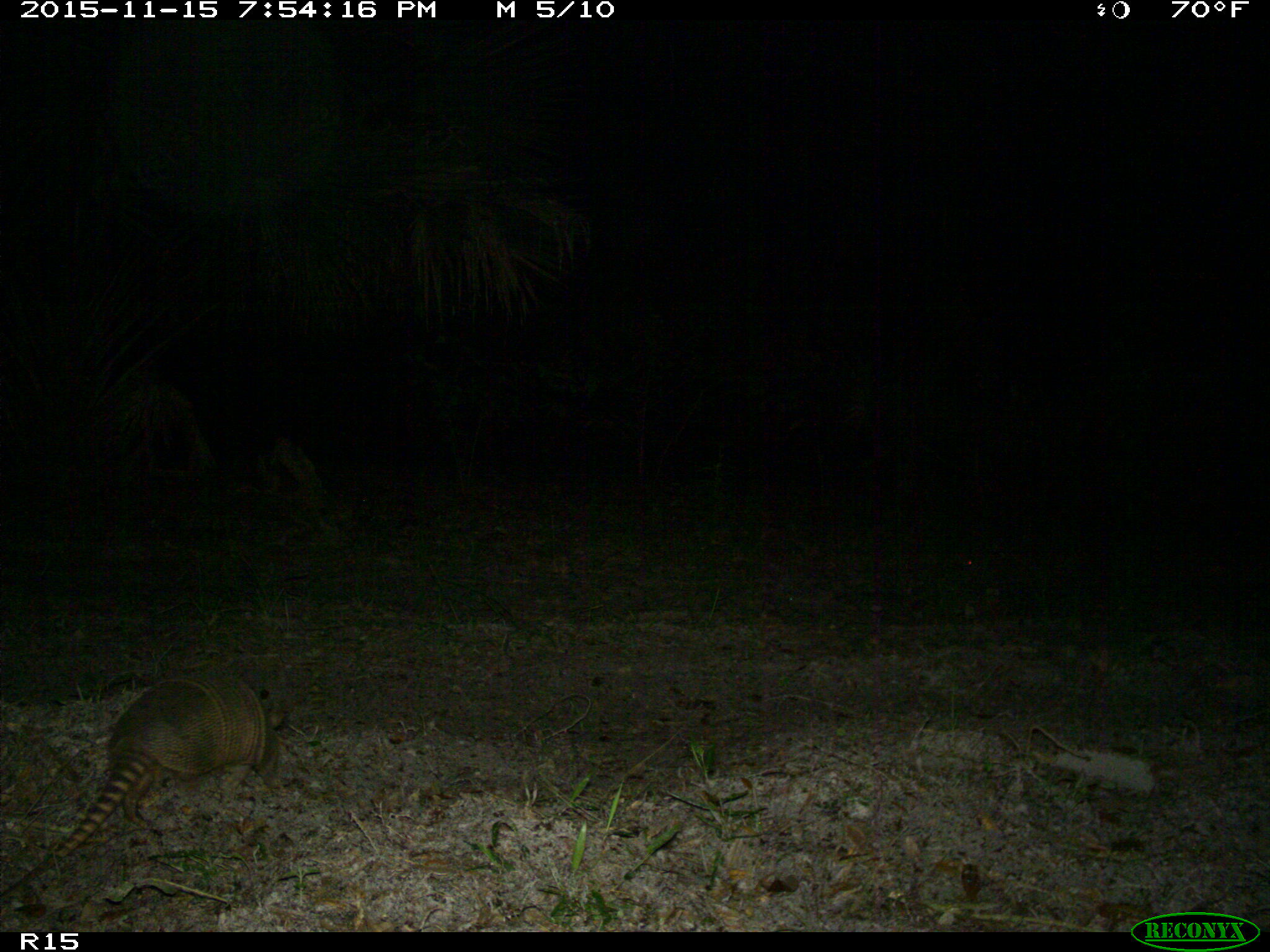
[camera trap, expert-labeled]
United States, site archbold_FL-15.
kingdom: Animalia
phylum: Chordata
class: Mammalia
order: Cingulata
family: Dasypodidae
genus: Dasypus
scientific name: Dasypus novemcinctus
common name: nine-banded armadillo